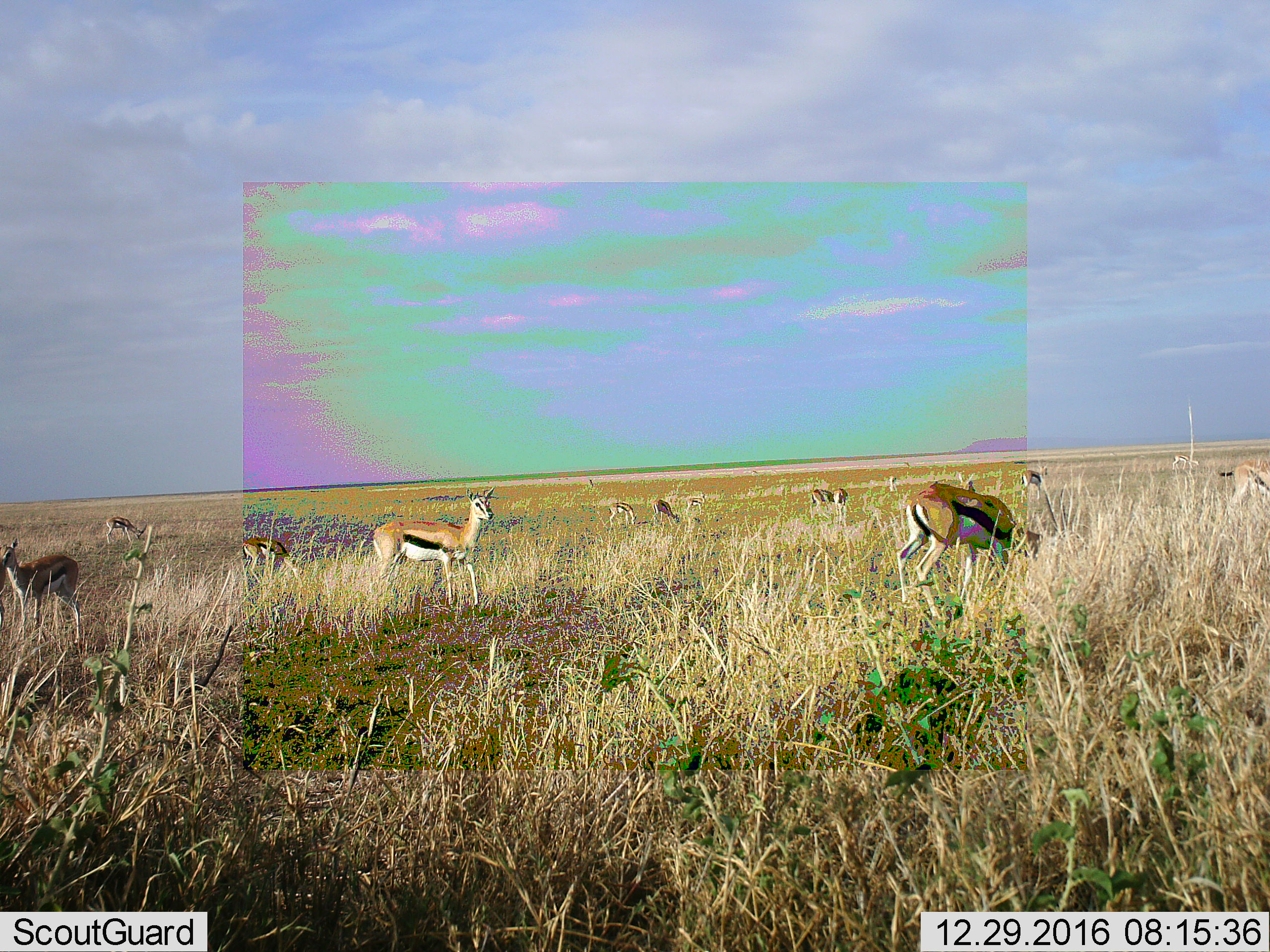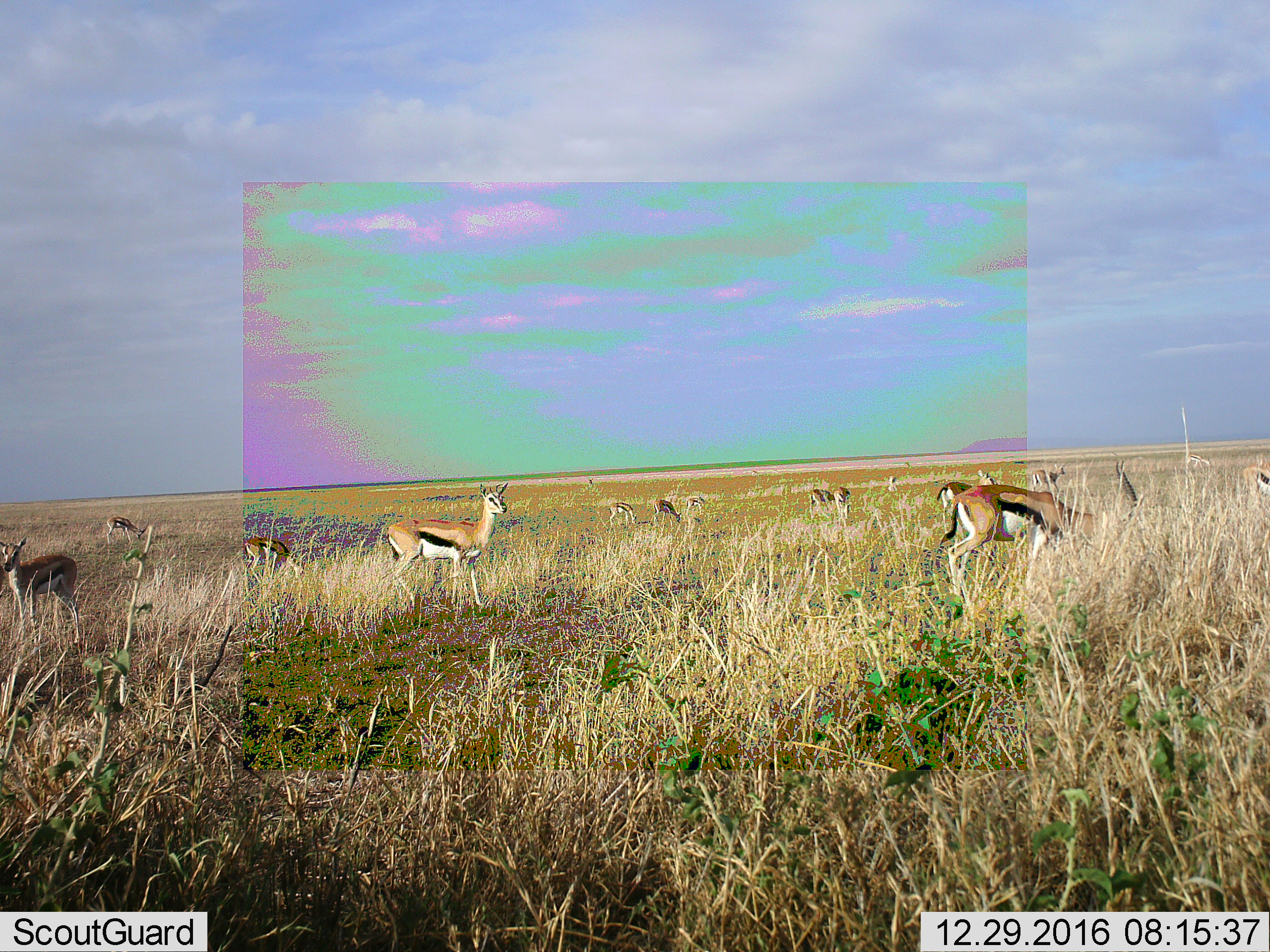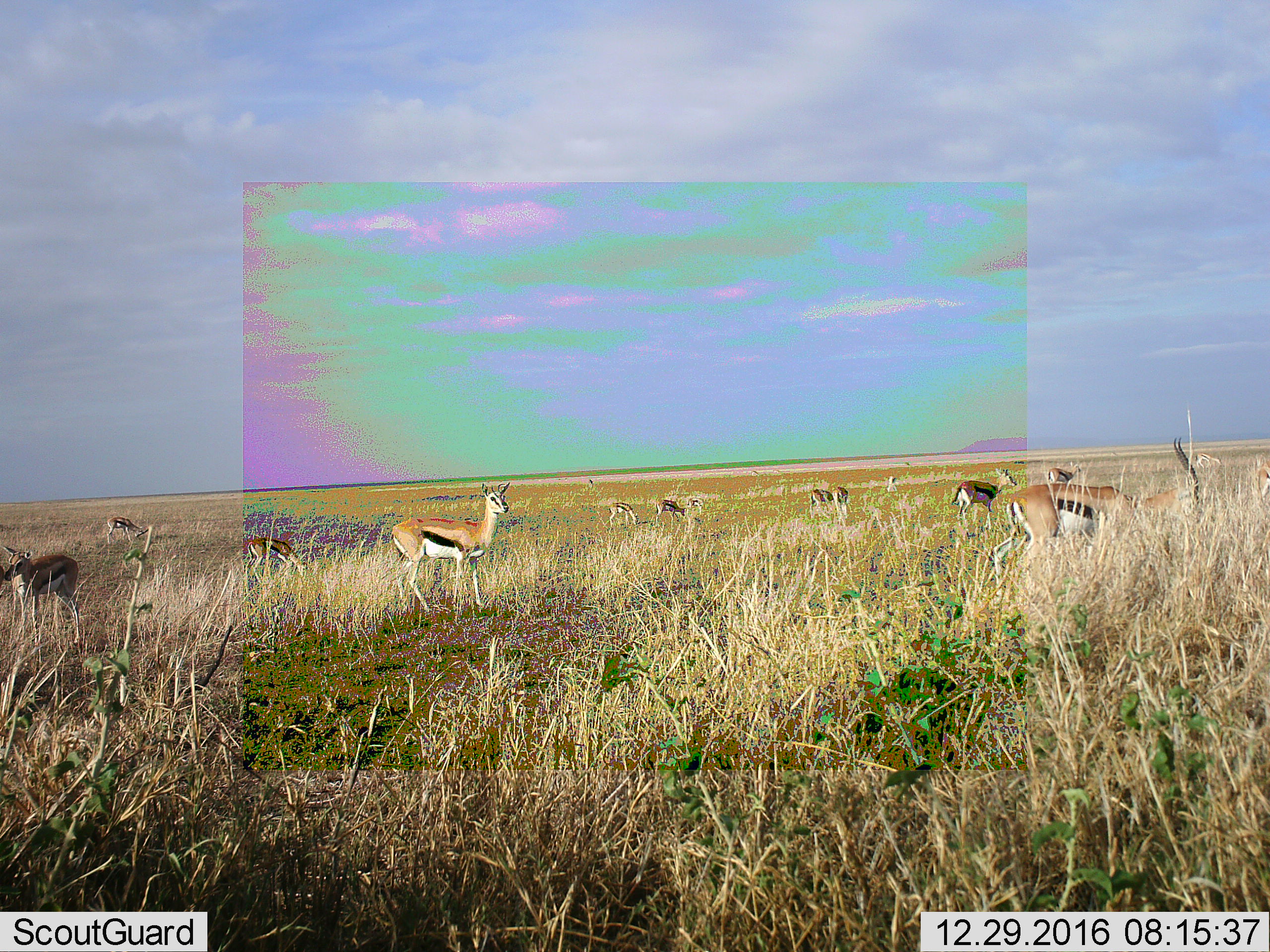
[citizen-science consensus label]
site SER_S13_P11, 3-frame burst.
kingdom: Animalia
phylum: Chordata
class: Mammalia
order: Artiodactyla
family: Bovidae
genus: Eudorcas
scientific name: Eudorcas thomsonii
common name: thomson's gazelle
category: gazellethomsons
Gazellethomsons (thomson's gazelle) (Eudorcas thomsonii), count 11-50. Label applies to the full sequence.